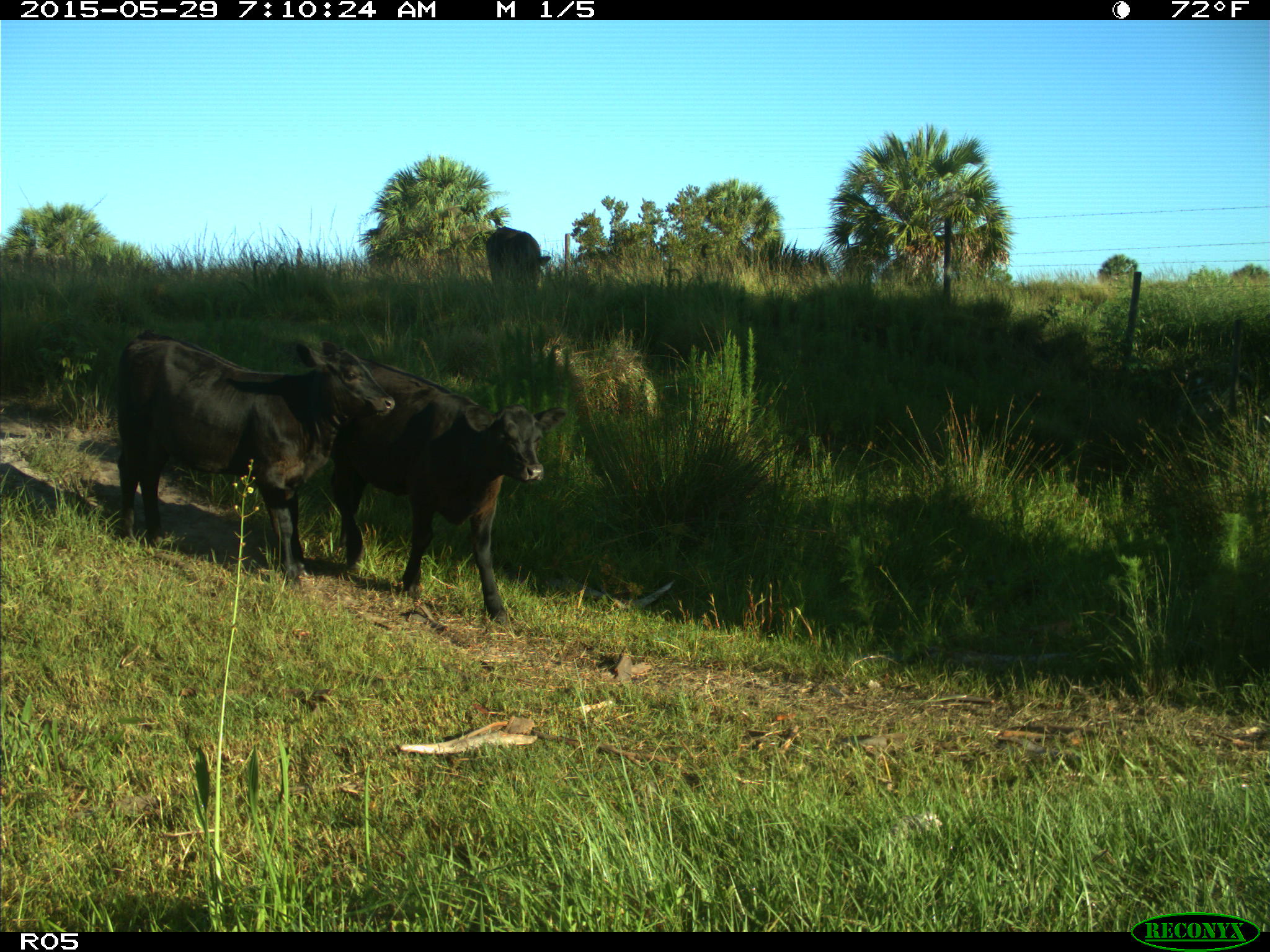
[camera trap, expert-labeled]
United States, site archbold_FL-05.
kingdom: Animalia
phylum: Chordata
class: Mammalia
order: Artiodactyla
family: Bovidae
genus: Bos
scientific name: Bos taurus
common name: domestic cow